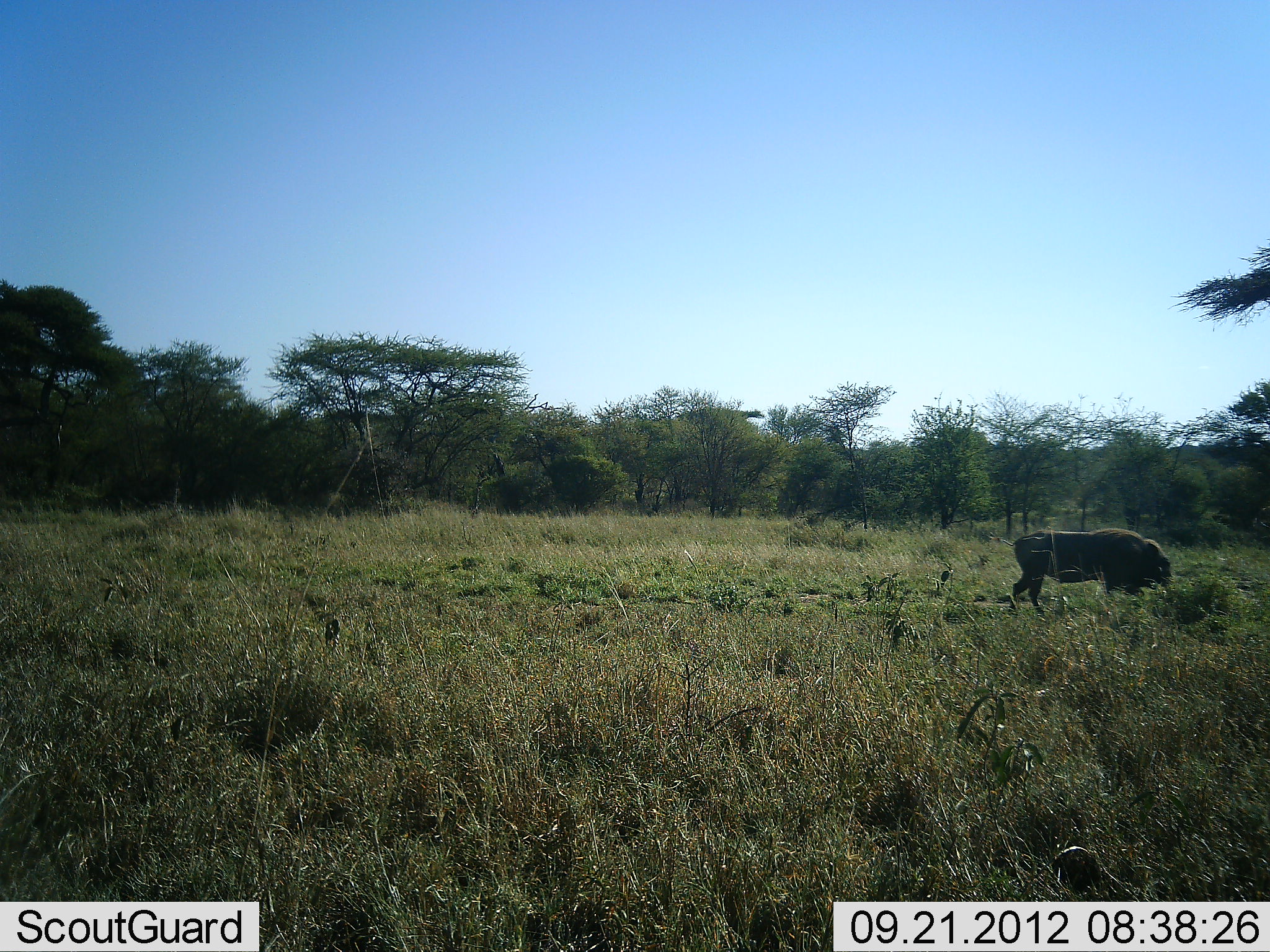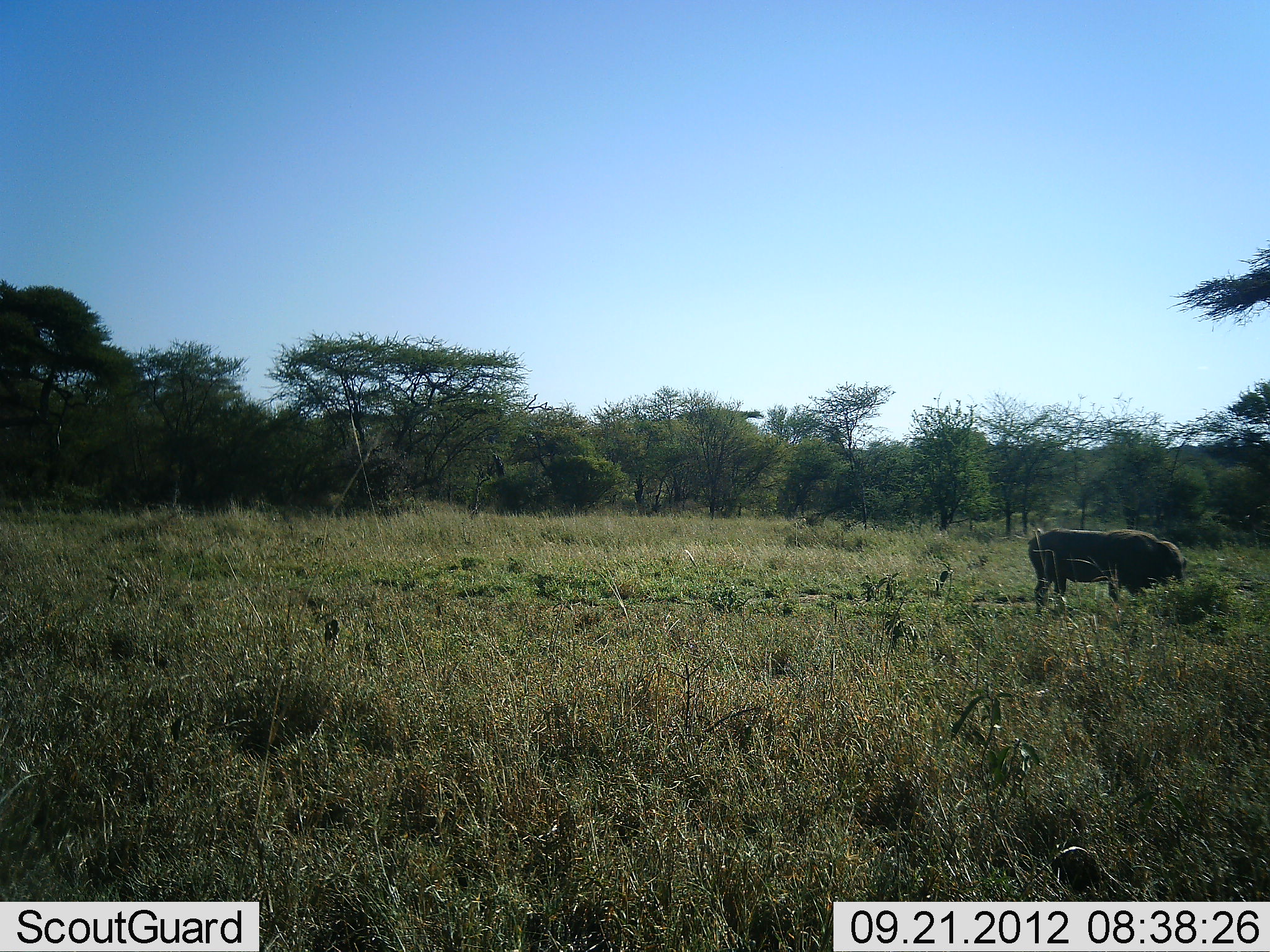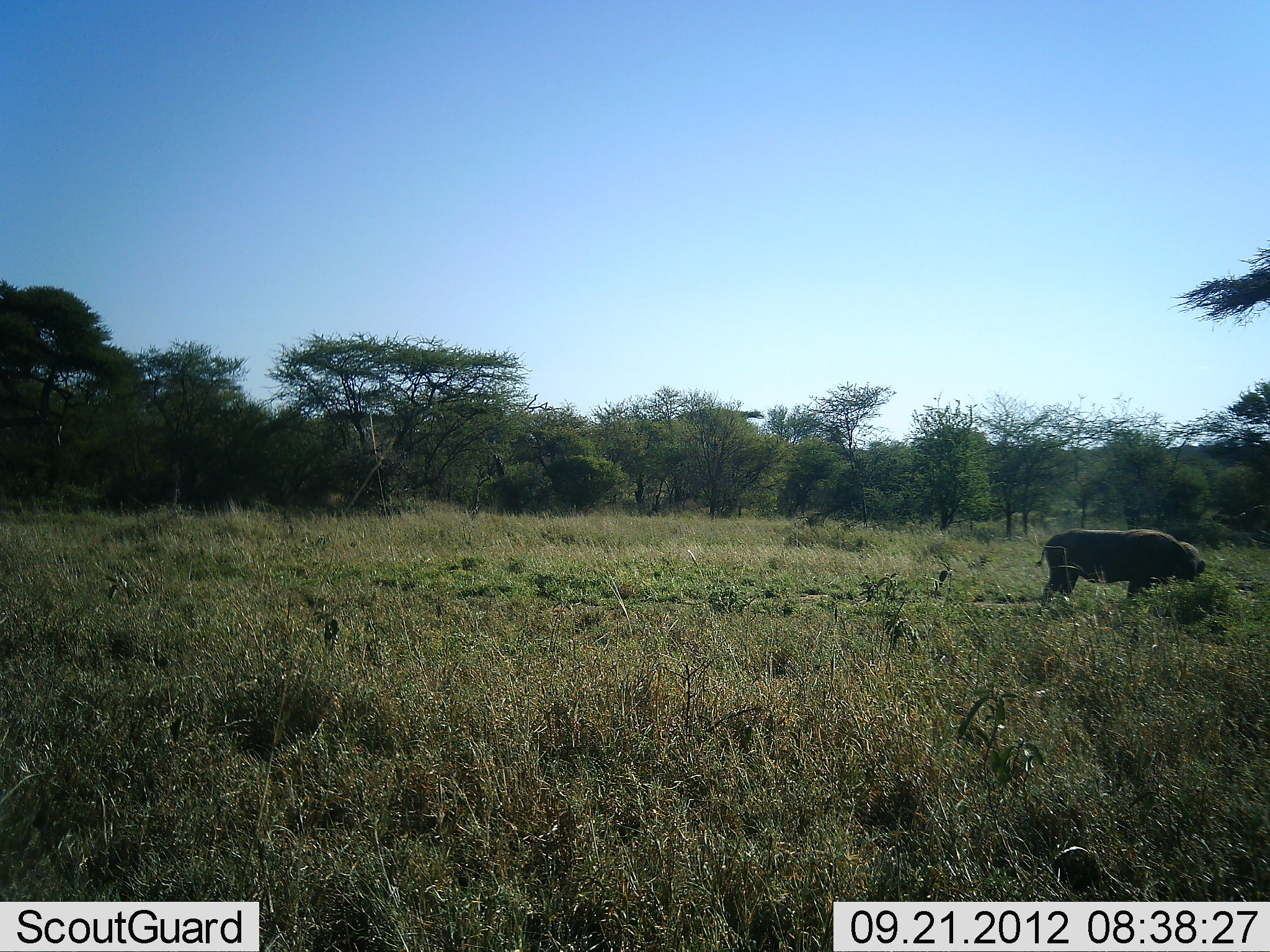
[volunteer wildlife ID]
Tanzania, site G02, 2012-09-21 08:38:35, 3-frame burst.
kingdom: Animalia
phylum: Chordata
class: Mammalia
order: Artiodactyla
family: Suidae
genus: Phacochoerus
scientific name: Phacochoerus africanus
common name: warthog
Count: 1.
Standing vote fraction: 10%.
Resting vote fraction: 0%.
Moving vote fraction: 50%.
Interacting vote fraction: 0%.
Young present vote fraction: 0%.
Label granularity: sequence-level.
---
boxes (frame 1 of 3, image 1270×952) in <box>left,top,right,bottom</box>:
animal: <box>1009,526,1174,619</box>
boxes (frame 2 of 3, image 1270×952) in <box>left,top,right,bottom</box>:
animal: <box>1028,528,1184,621</box>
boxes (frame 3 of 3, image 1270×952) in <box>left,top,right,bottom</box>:
animal: <box>1036,529,1206,622</box>